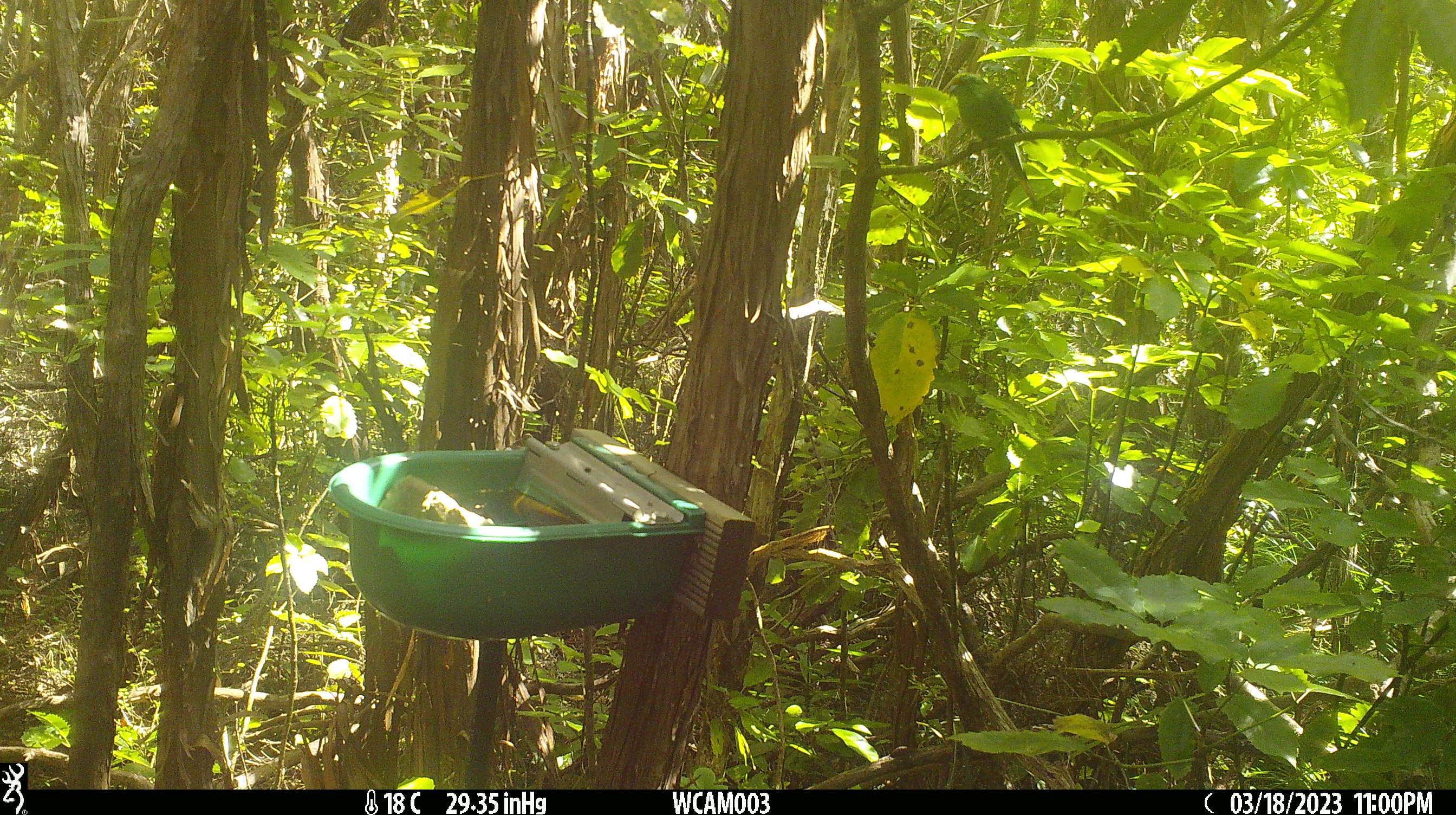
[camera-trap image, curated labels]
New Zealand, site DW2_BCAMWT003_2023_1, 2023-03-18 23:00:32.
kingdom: Animalia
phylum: Chordata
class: Aves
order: Psittaciformes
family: Psittaculidae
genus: Cyanoramphus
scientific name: Cyanoramphus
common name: parakeet